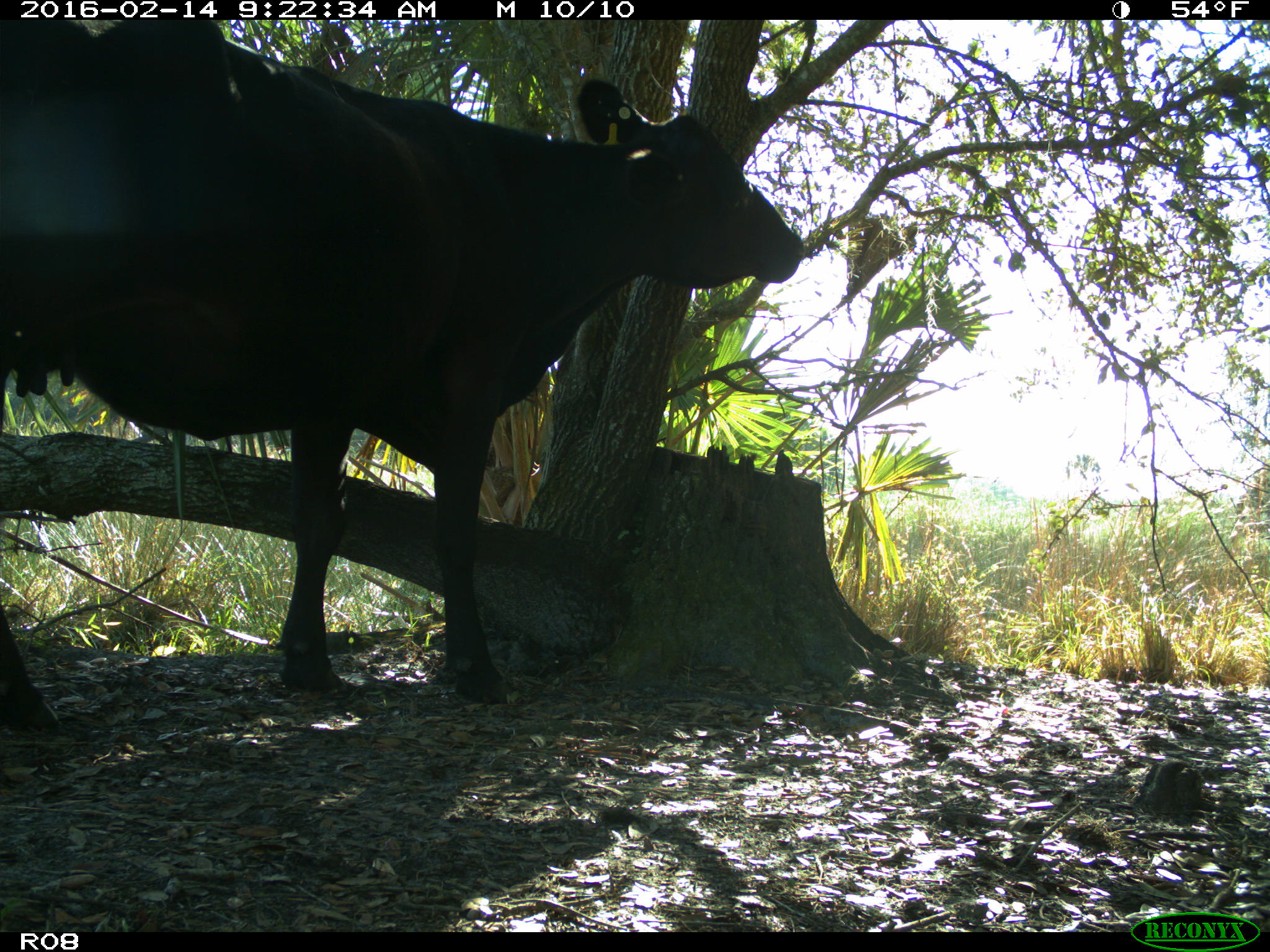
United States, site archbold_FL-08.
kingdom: Animalia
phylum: Chordata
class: Mammalia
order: Artiodactyla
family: Bovidae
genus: Bos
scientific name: Bos taurus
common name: domestic cow